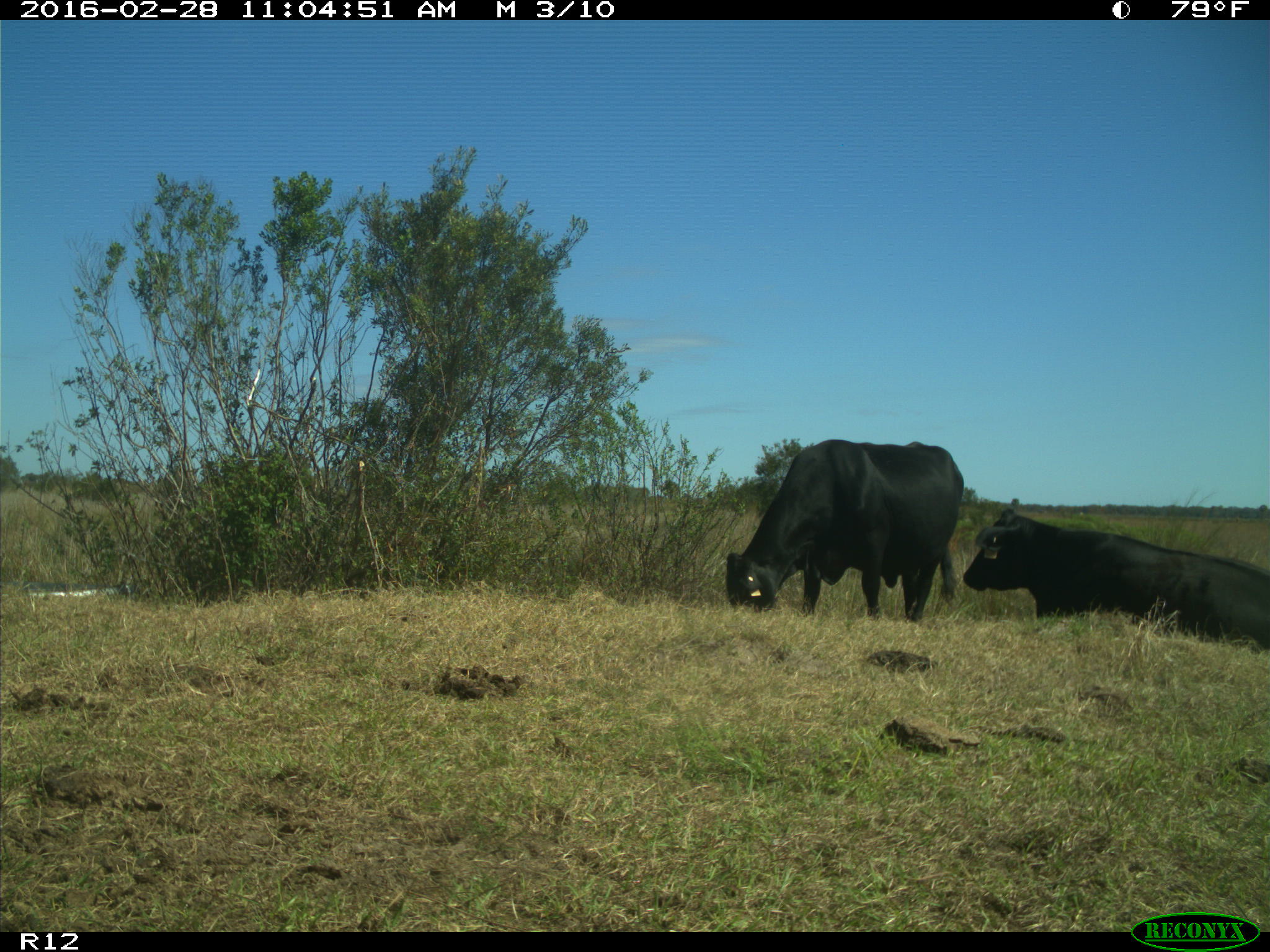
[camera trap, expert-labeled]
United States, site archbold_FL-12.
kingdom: Animalia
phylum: Chordata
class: Mammalia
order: Artiodactyla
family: Bovidae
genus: Bos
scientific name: Bos taurus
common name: domestic cow